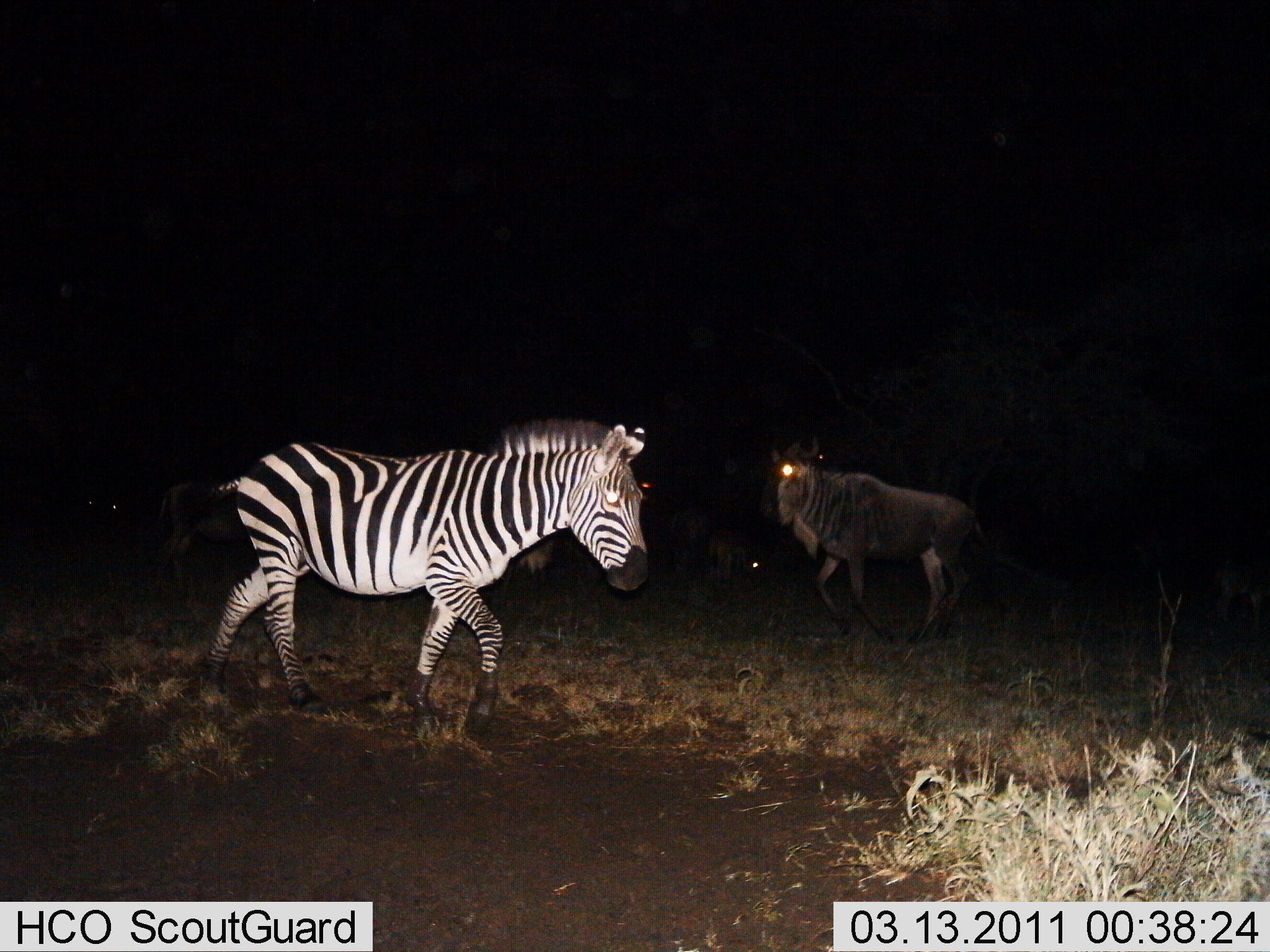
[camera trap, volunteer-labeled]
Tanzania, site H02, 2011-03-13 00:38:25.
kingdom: Animalia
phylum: Chordata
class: Mammalia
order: Artiodactyla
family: Bovidae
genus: Connochaetes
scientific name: Connochaetes taurinus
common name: blue wildebeest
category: wildebeest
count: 2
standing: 38%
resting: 8%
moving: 92%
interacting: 0%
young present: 0%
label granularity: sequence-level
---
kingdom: Animalia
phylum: Chordata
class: Mammalia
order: Perissodactyla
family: Equidae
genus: Equus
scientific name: Equus quagga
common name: plains zebra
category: zebra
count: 1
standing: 8%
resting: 0%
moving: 92%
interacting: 0%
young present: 0%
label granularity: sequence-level